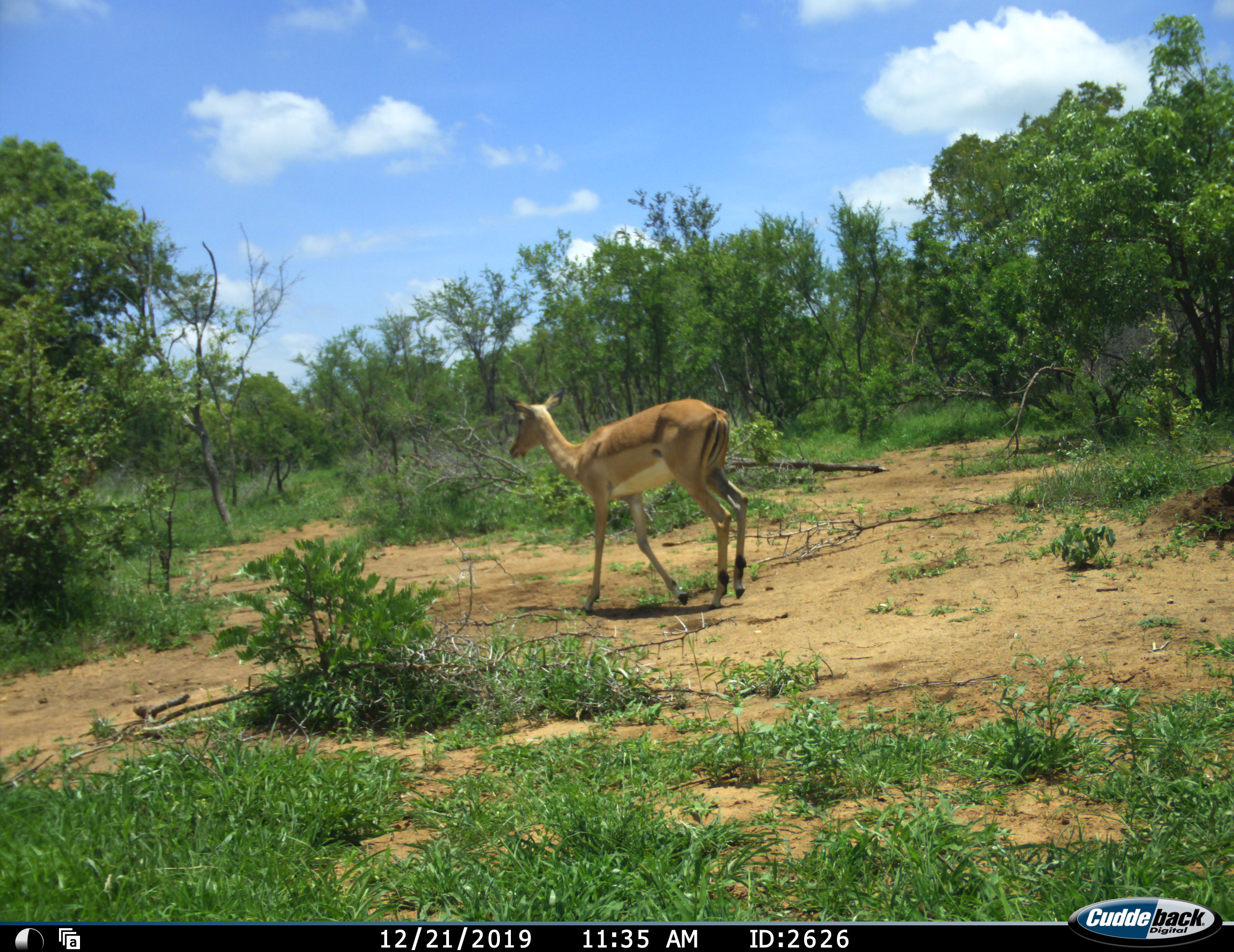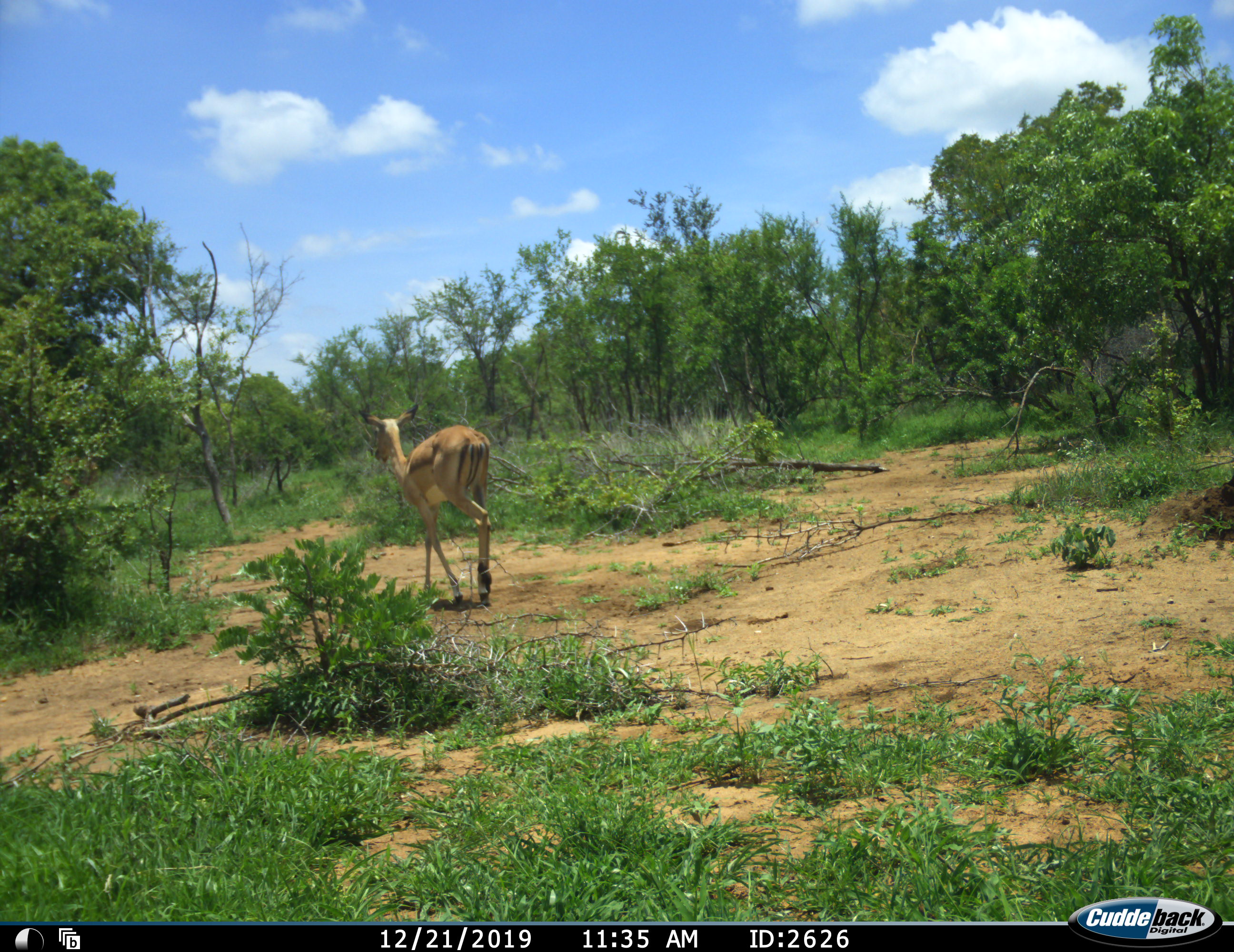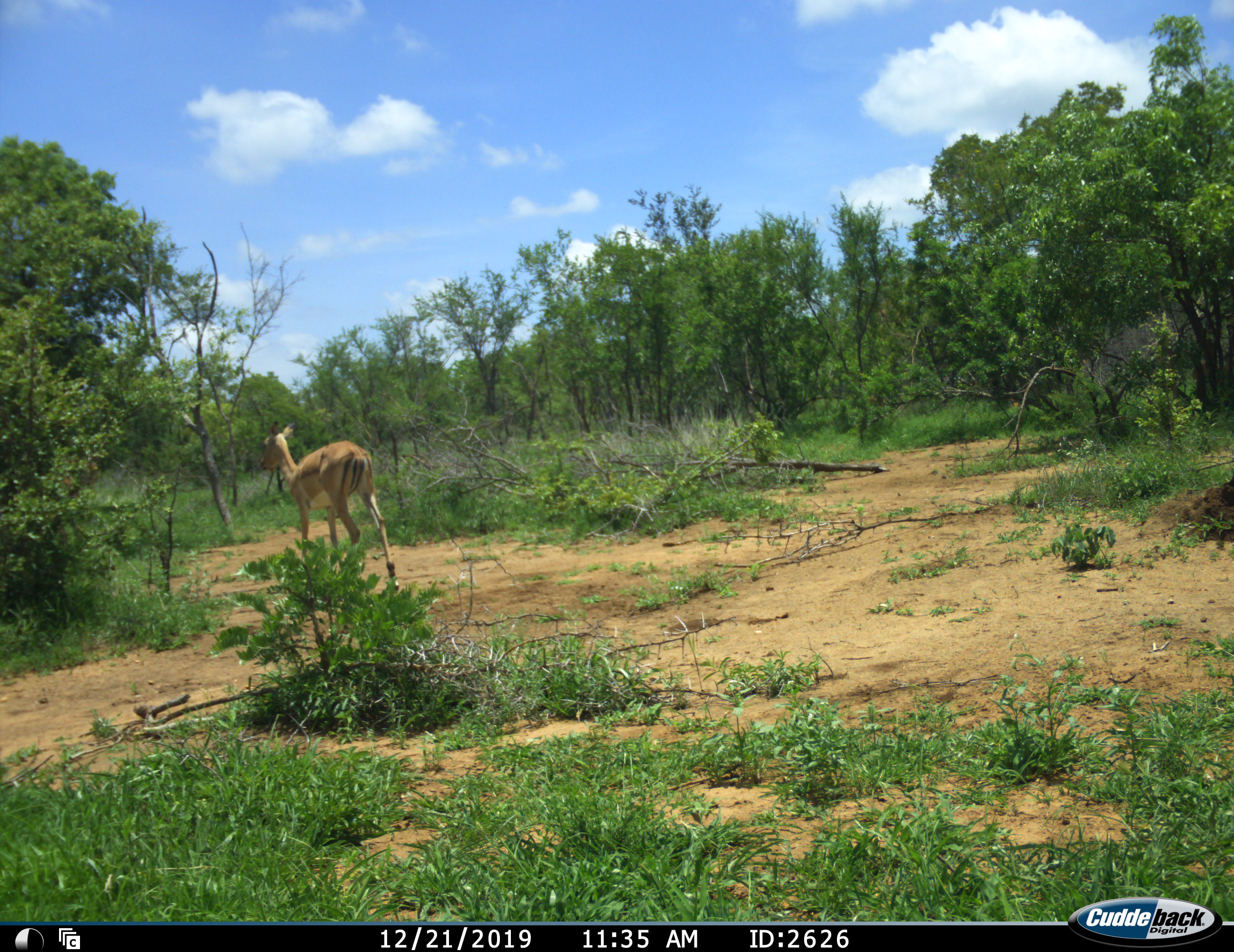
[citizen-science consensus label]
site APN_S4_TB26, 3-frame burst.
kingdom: Animalia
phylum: Chordata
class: Mammalia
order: Artiodactyla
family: Bovidae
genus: Aepyceros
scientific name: Aepyceros melampus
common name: impala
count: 1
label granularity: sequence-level